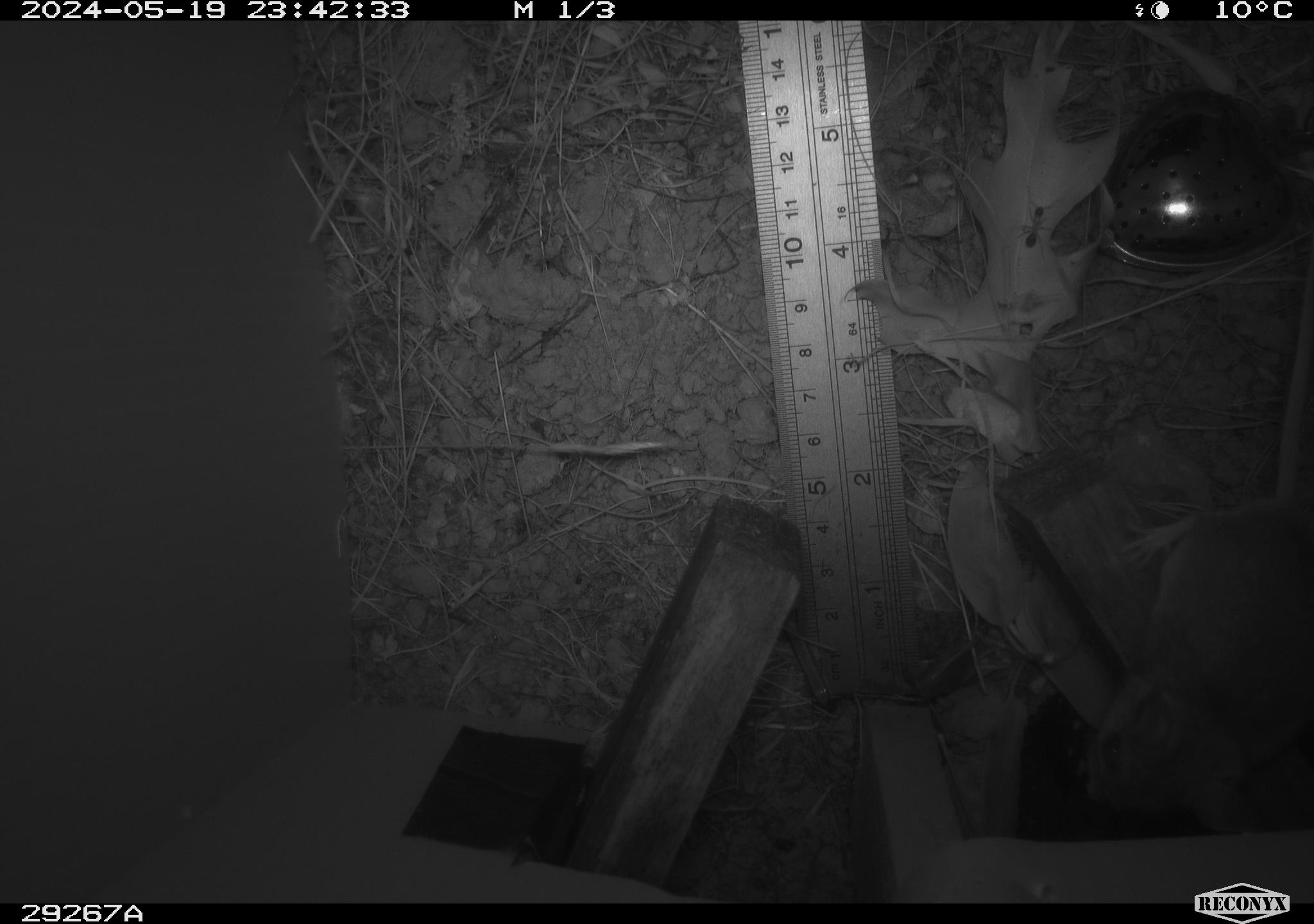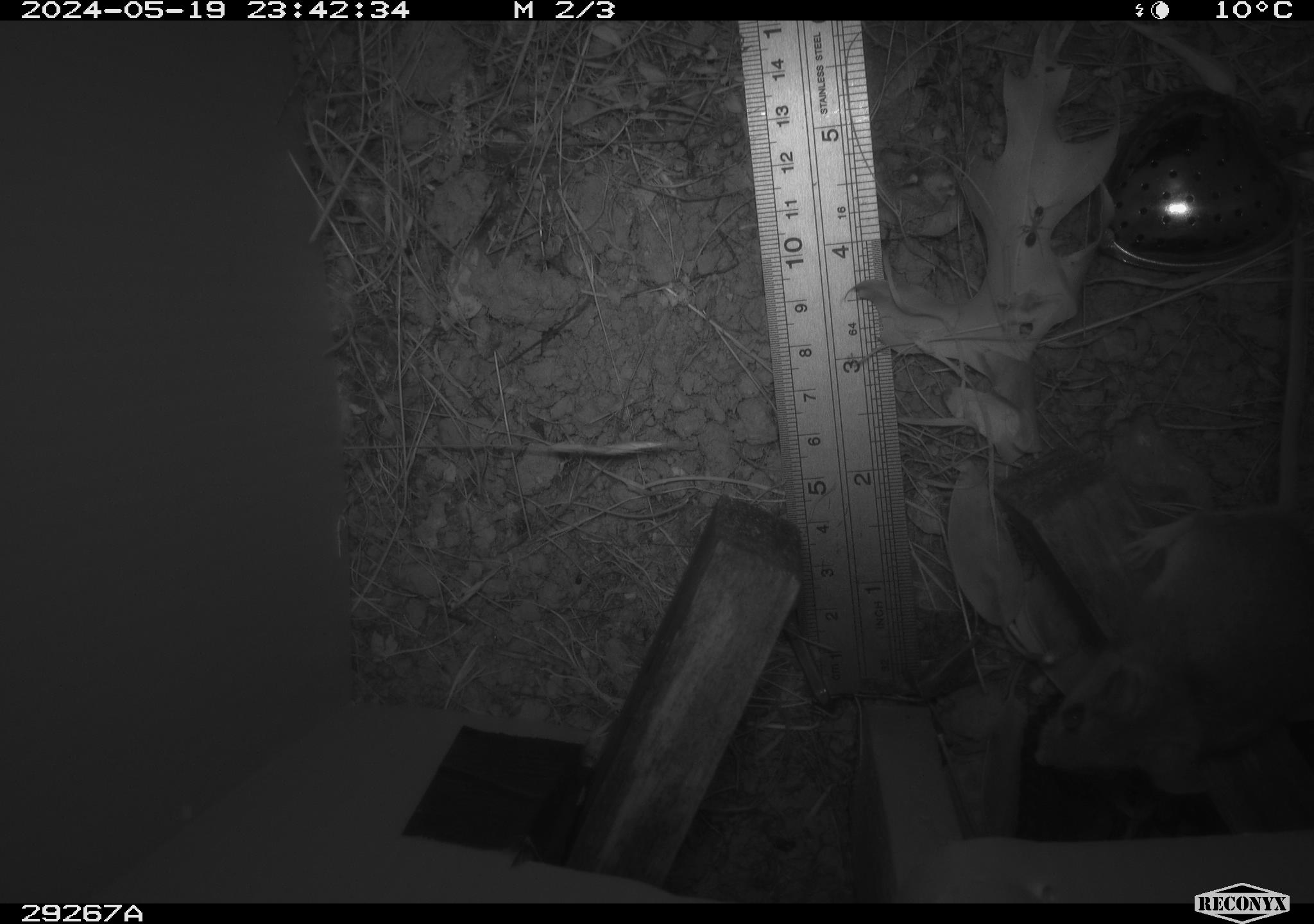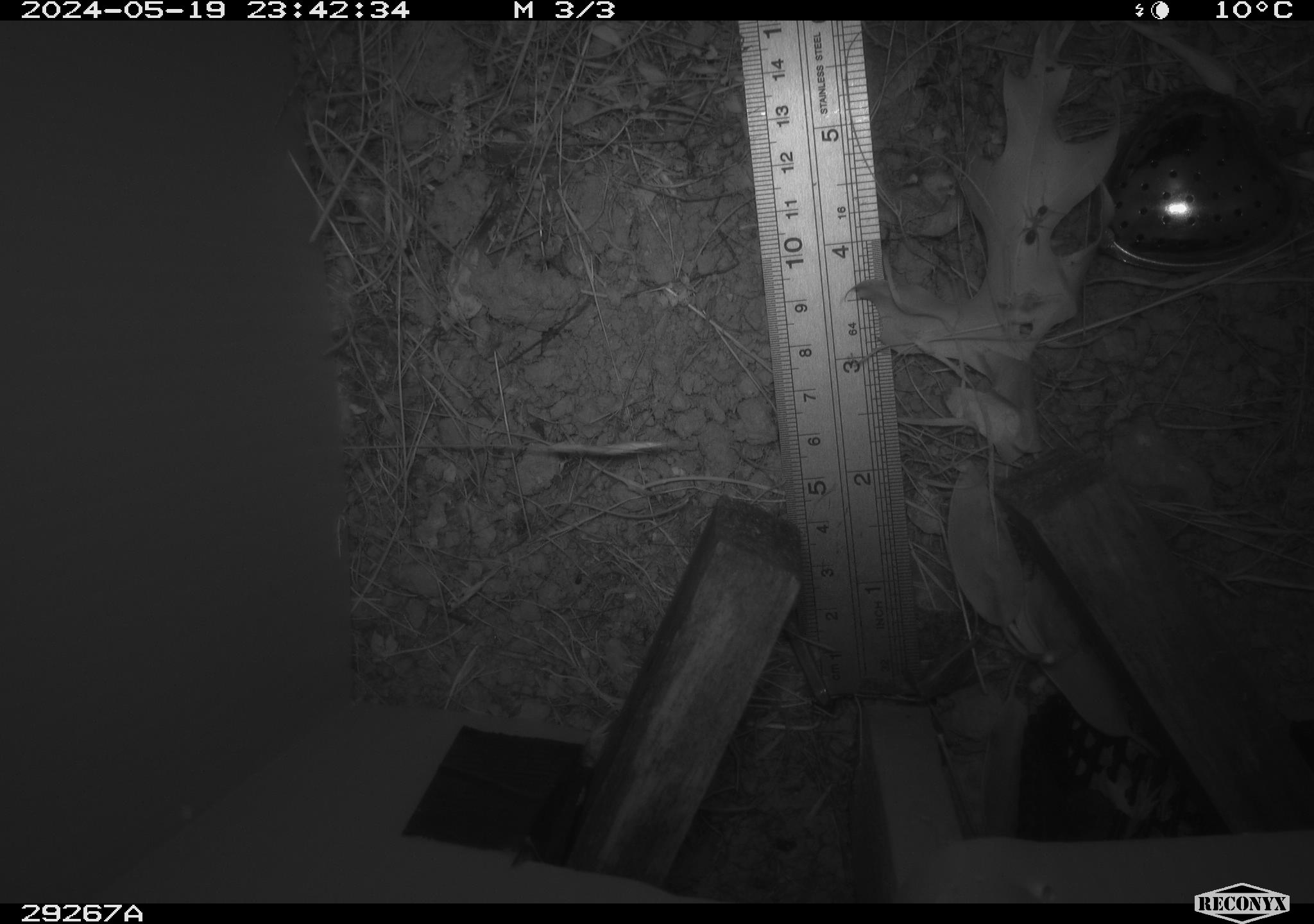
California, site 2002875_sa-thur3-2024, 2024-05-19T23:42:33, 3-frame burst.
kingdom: Animalia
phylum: Chordata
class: Mammalia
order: Rodentia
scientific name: Rodentia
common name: mouse species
Mouse species (Rodentia).